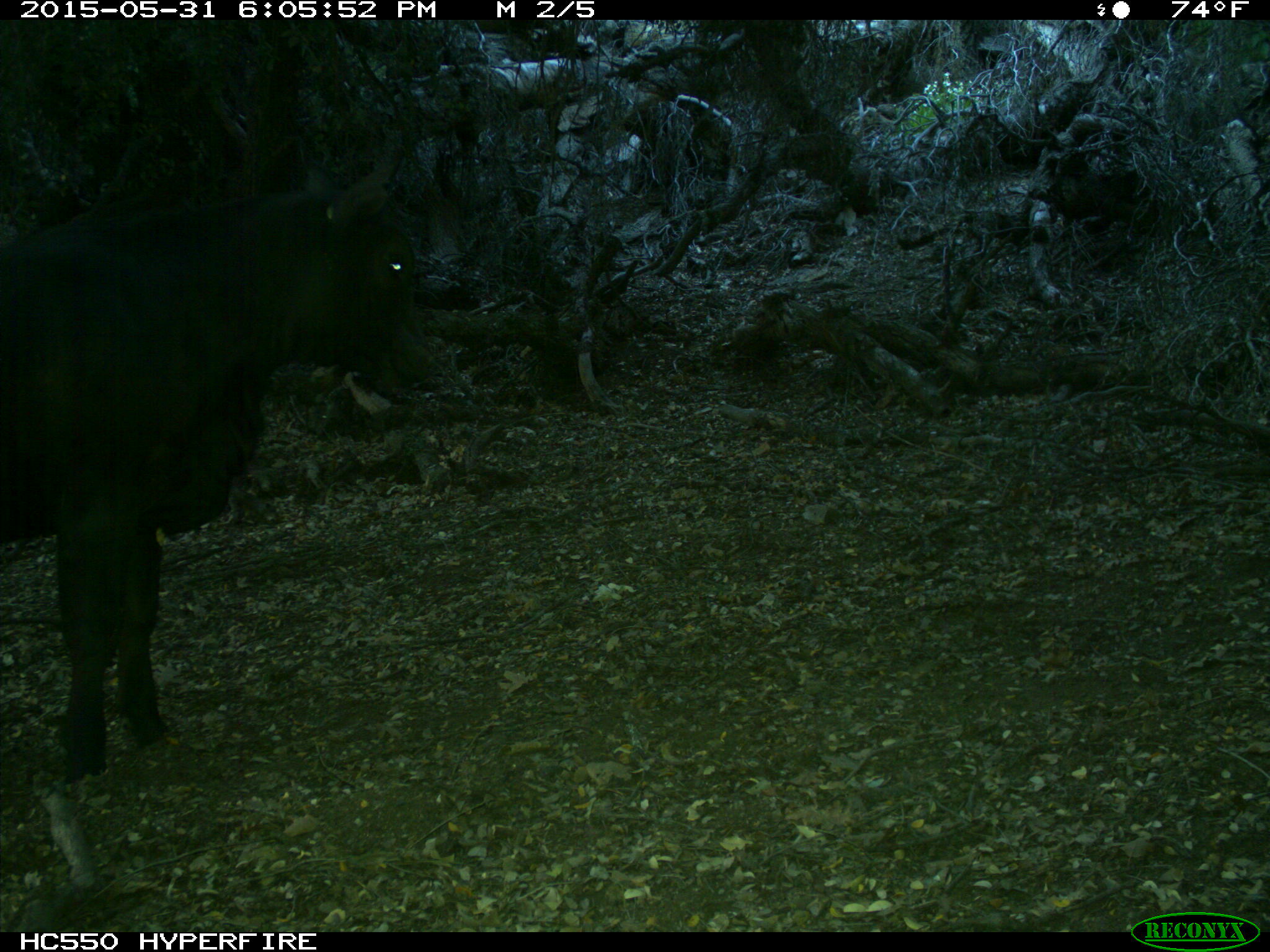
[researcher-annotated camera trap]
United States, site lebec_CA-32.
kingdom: Animalia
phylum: Chordata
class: Mammalia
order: Artiodactyla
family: Bovidae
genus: Bos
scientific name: Bos taurus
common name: domestic cow